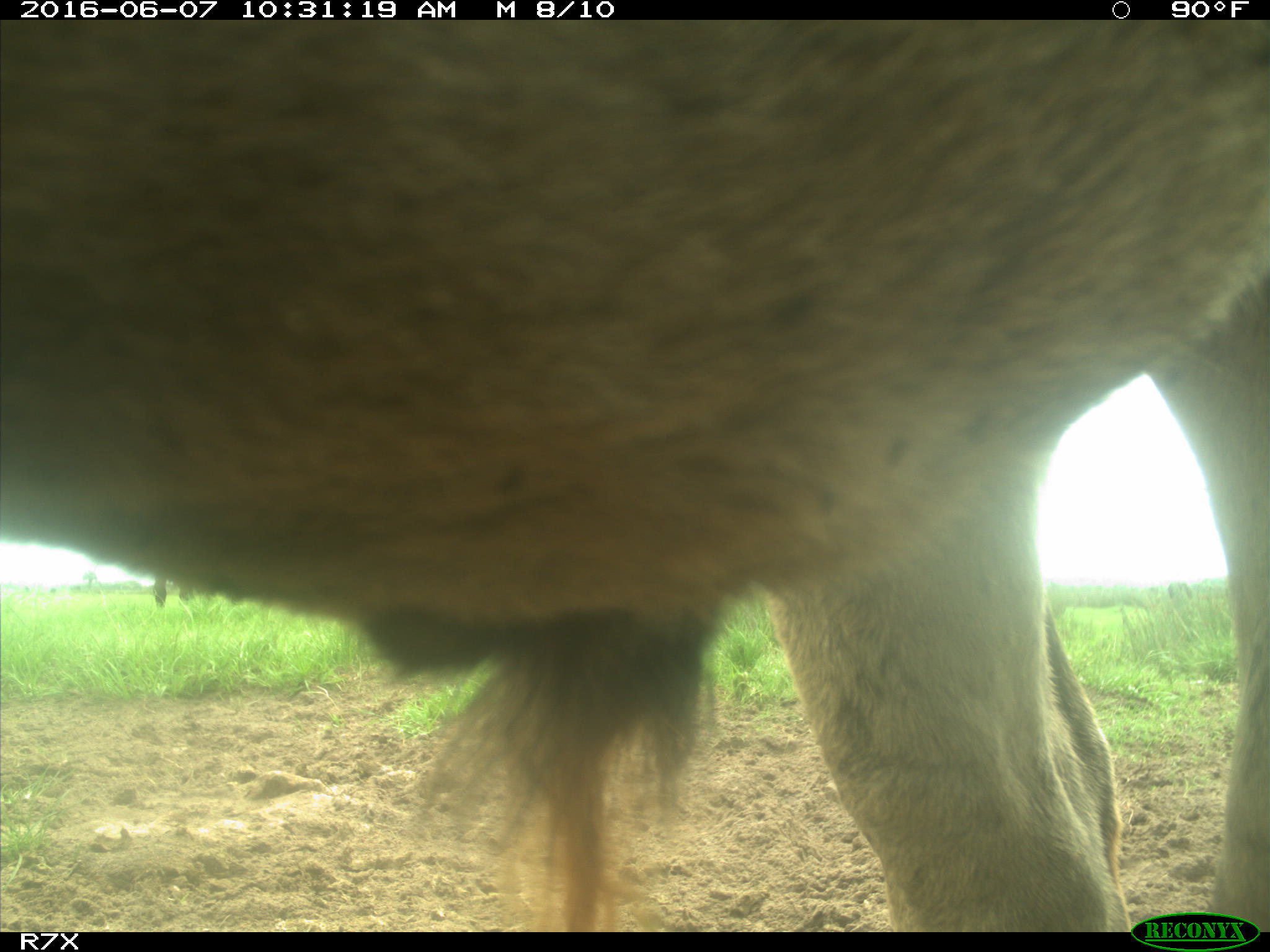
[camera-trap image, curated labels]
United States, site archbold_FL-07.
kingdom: Animalia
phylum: Chordata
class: Mammalia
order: Artiodactyla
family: Bovidae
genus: Bos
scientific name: Bos taurus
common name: domestic cow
Bos taurus (domestic cow).